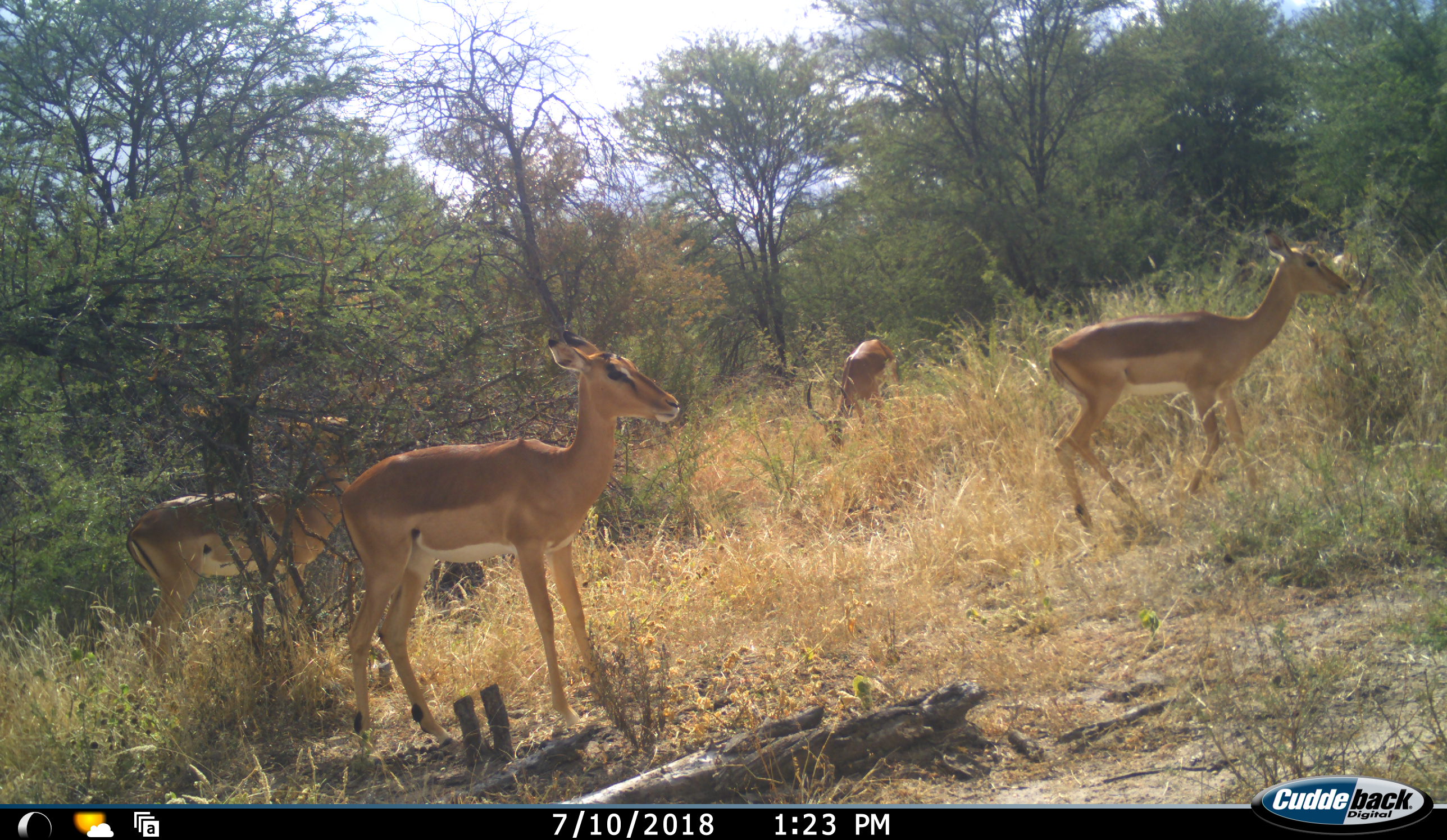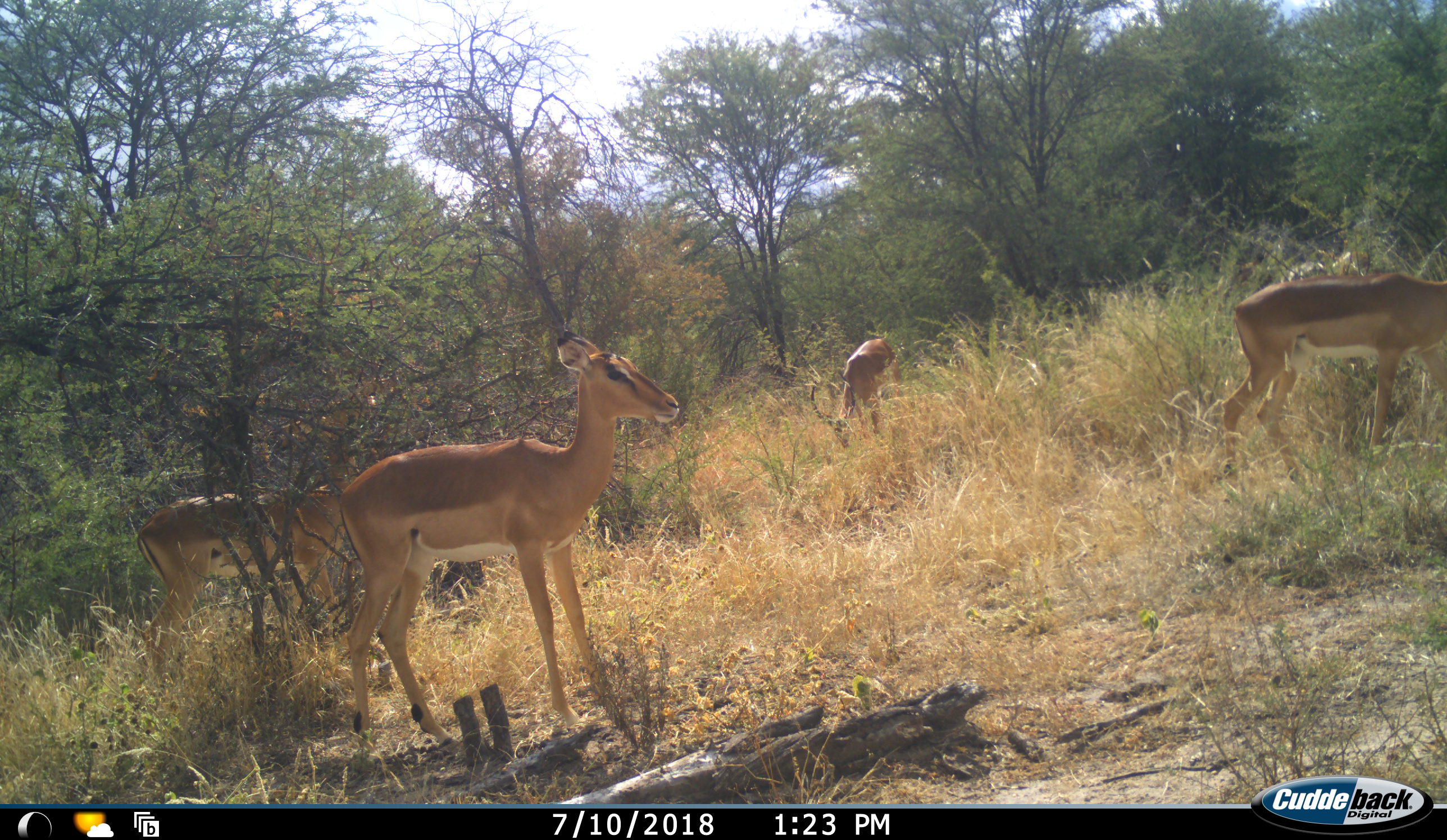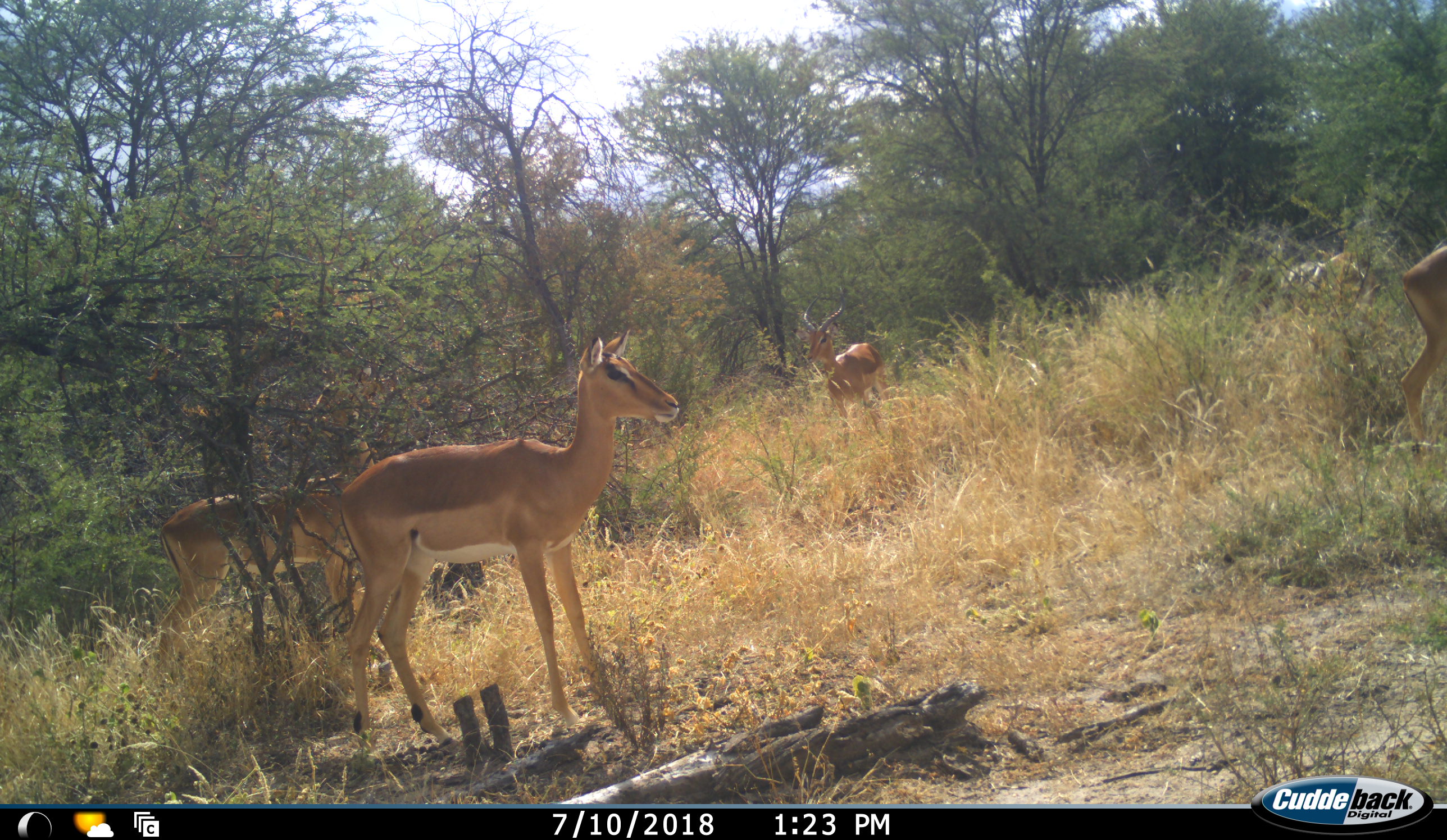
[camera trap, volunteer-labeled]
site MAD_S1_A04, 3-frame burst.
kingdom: Animalia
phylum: Chordata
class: Mammalia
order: Artiodactyla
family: Bovidae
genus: Aepyceros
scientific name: Aepyceros melampus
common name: impala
Impala (Aepyceros melampus), count 4. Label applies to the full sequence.